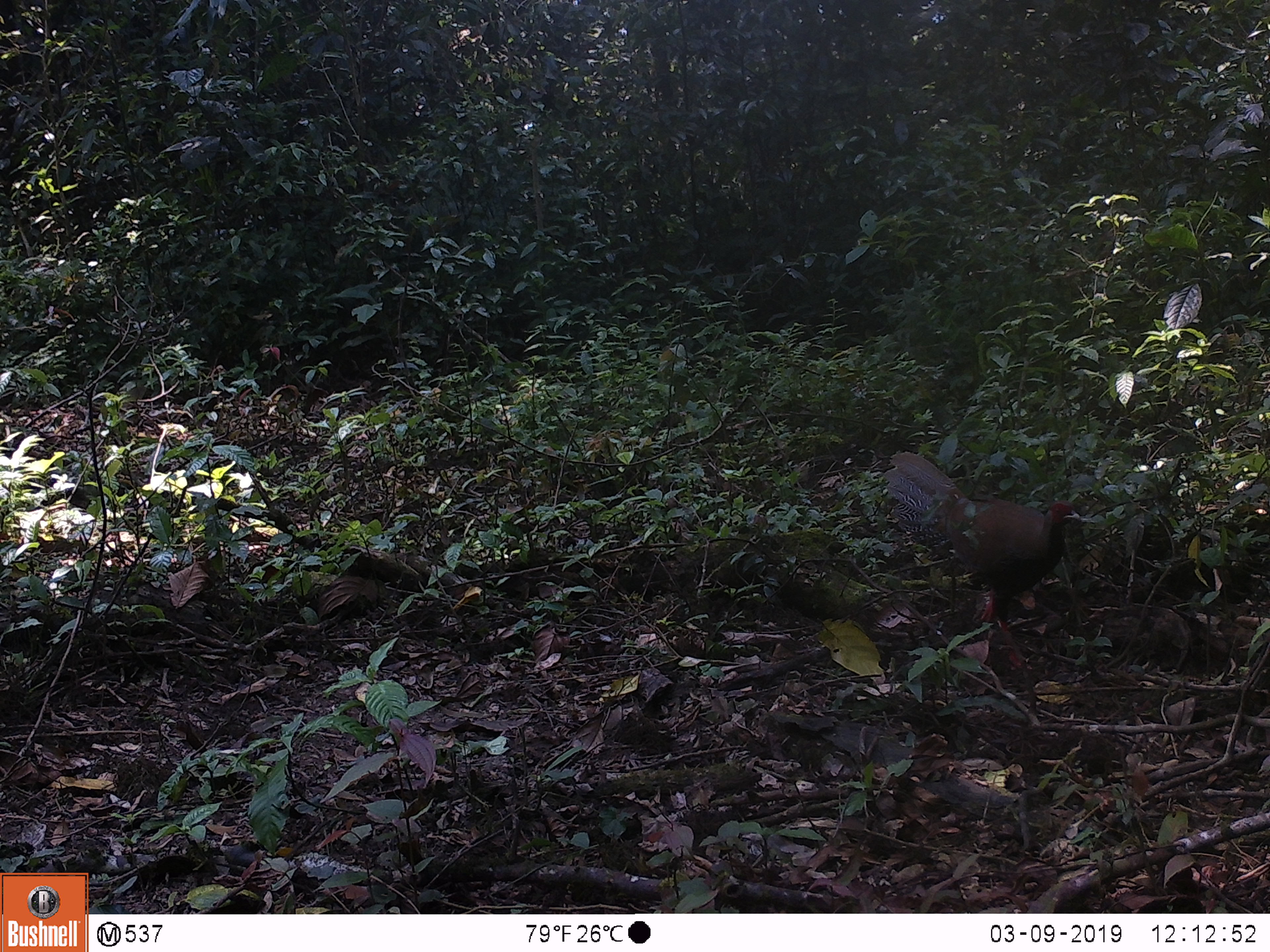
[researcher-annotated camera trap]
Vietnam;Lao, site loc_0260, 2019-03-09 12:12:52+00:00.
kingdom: Animalia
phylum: Chordata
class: Aves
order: Galliformes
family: Phasianidae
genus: Lophura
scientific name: Lophura nycthemera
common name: silver pheasant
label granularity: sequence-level